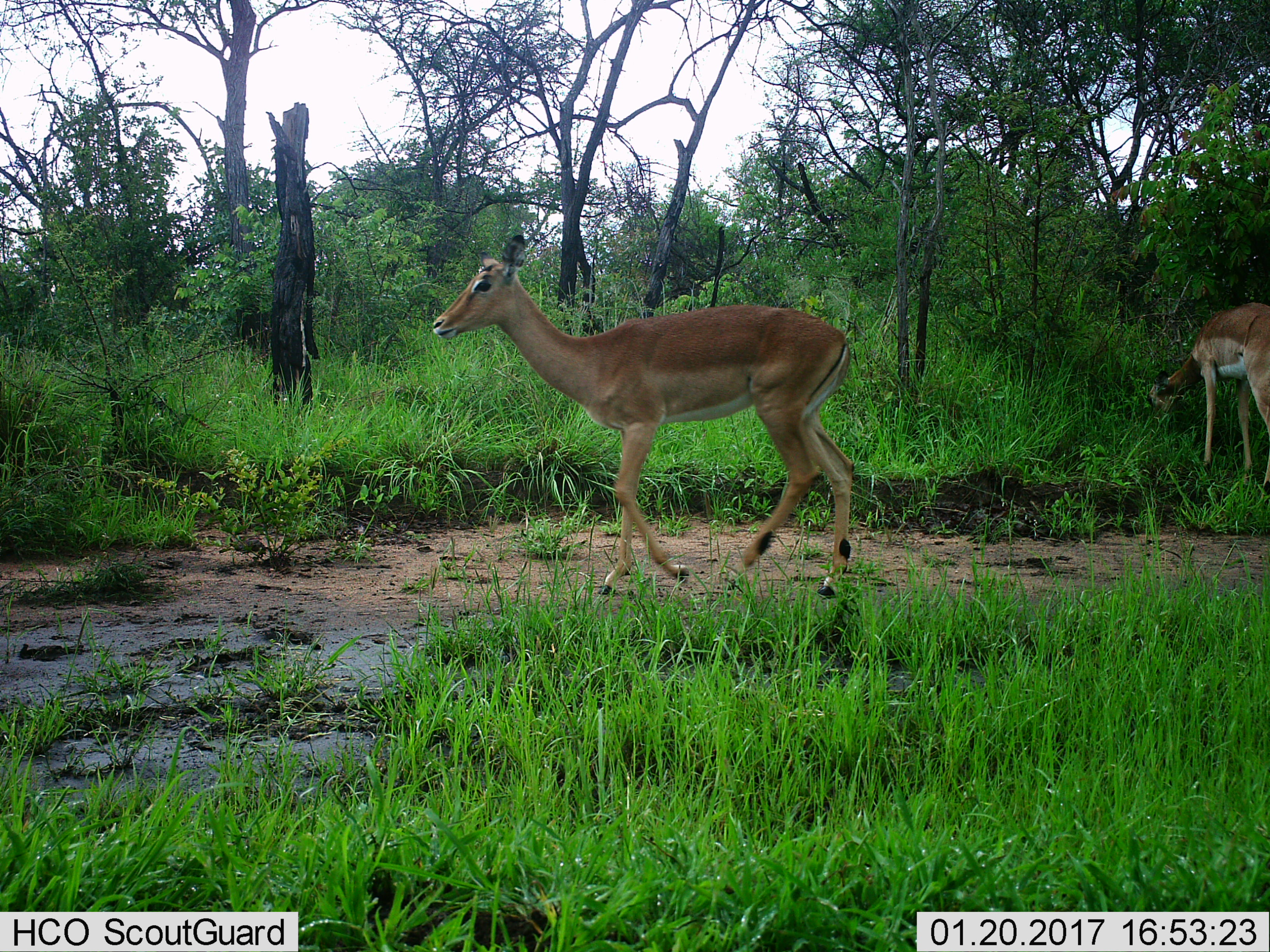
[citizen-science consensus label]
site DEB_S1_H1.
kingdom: Animalia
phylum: Chordata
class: Mammalia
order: Artiodactyla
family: Bovidae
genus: Aepyceros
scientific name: Aepyceros melampus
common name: impala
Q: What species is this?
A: Impala (Aepyceros melampus).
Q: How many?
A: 2.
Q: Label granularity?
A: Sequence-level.